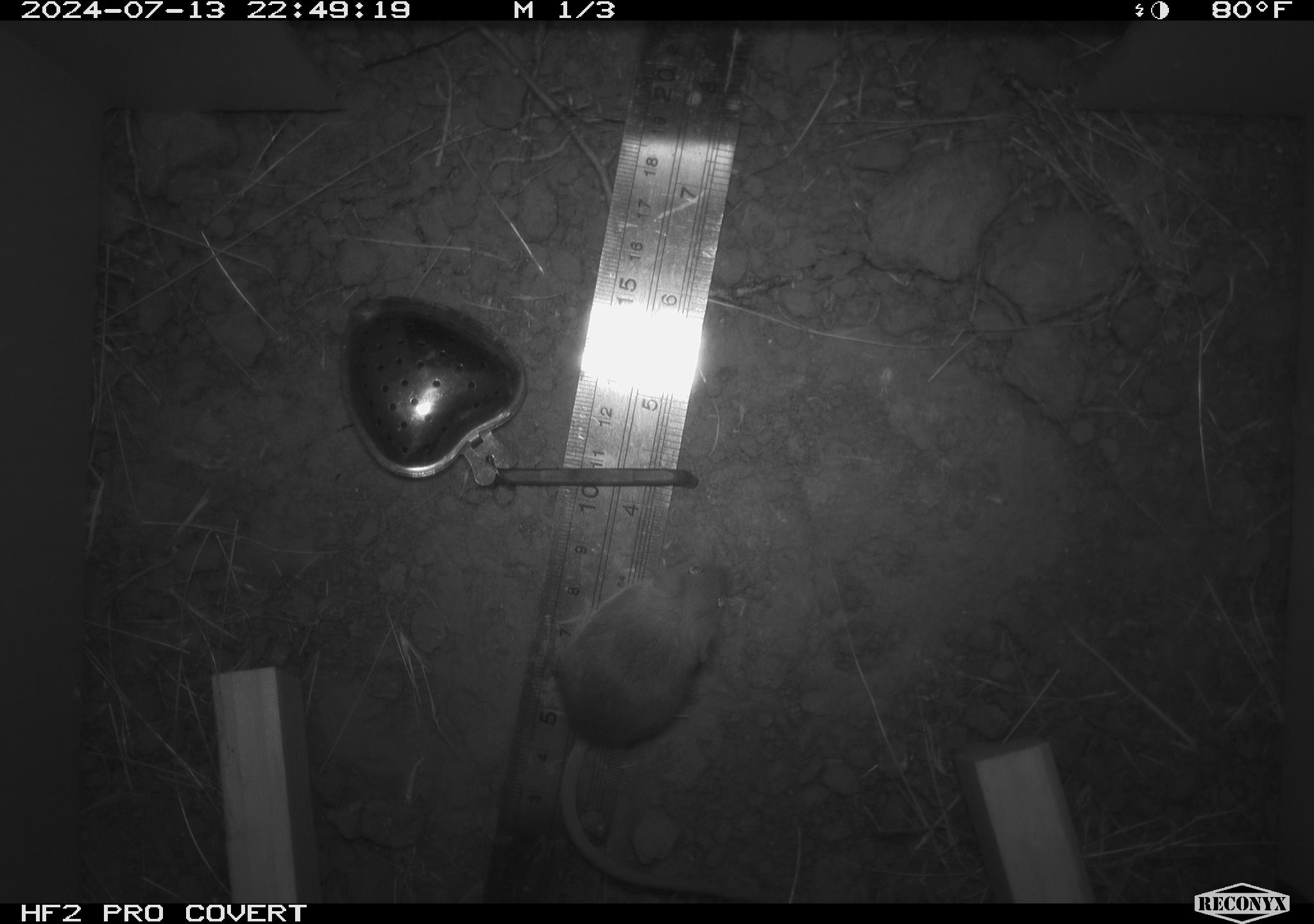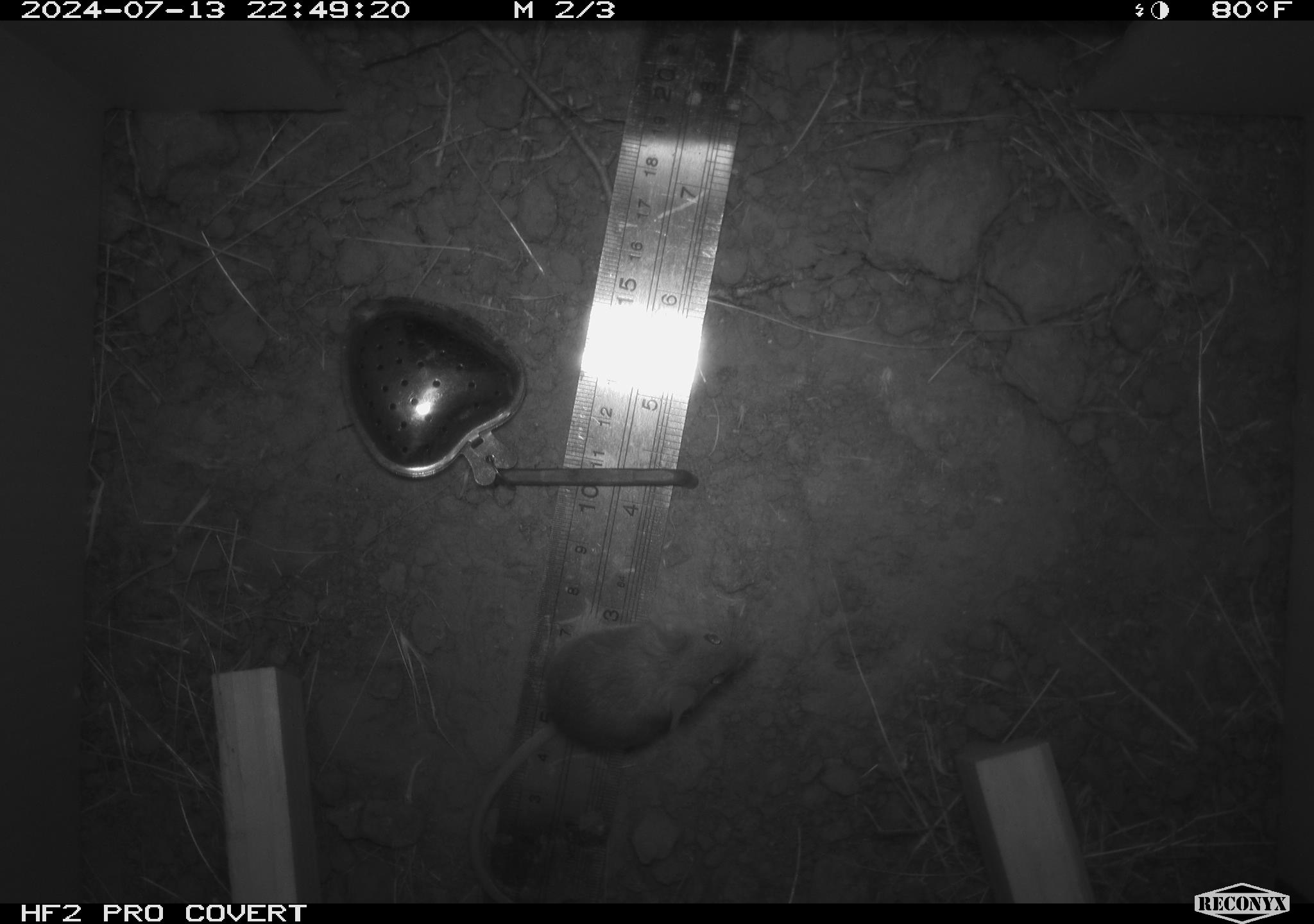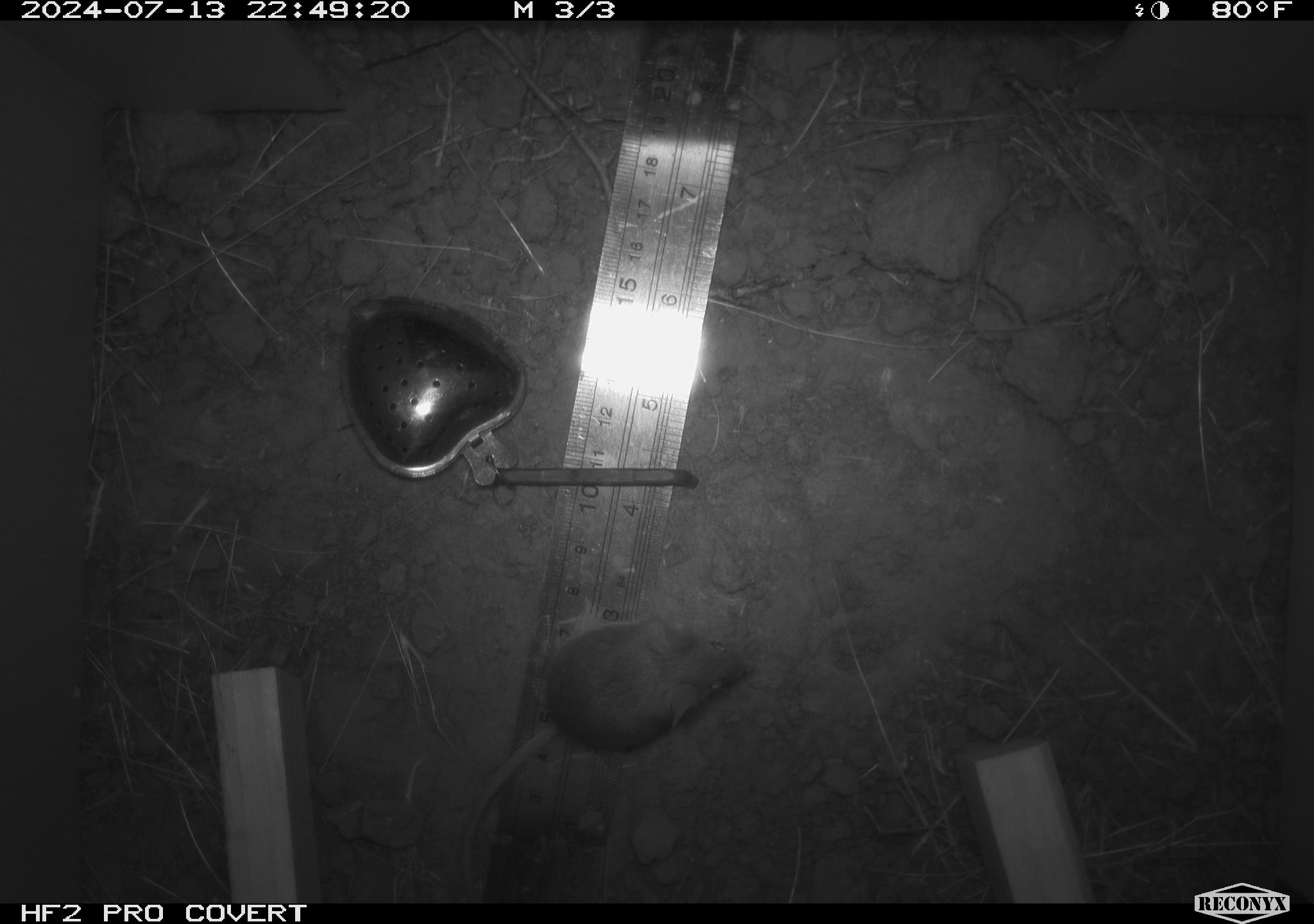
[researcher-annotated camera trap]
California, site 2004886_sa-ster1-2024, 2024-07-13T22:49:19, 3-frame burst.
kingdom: Animalia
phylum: Chordata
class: Mammalia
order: Rodentia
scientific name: Rodentia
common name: mouse species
Mouse species (Rodentia).